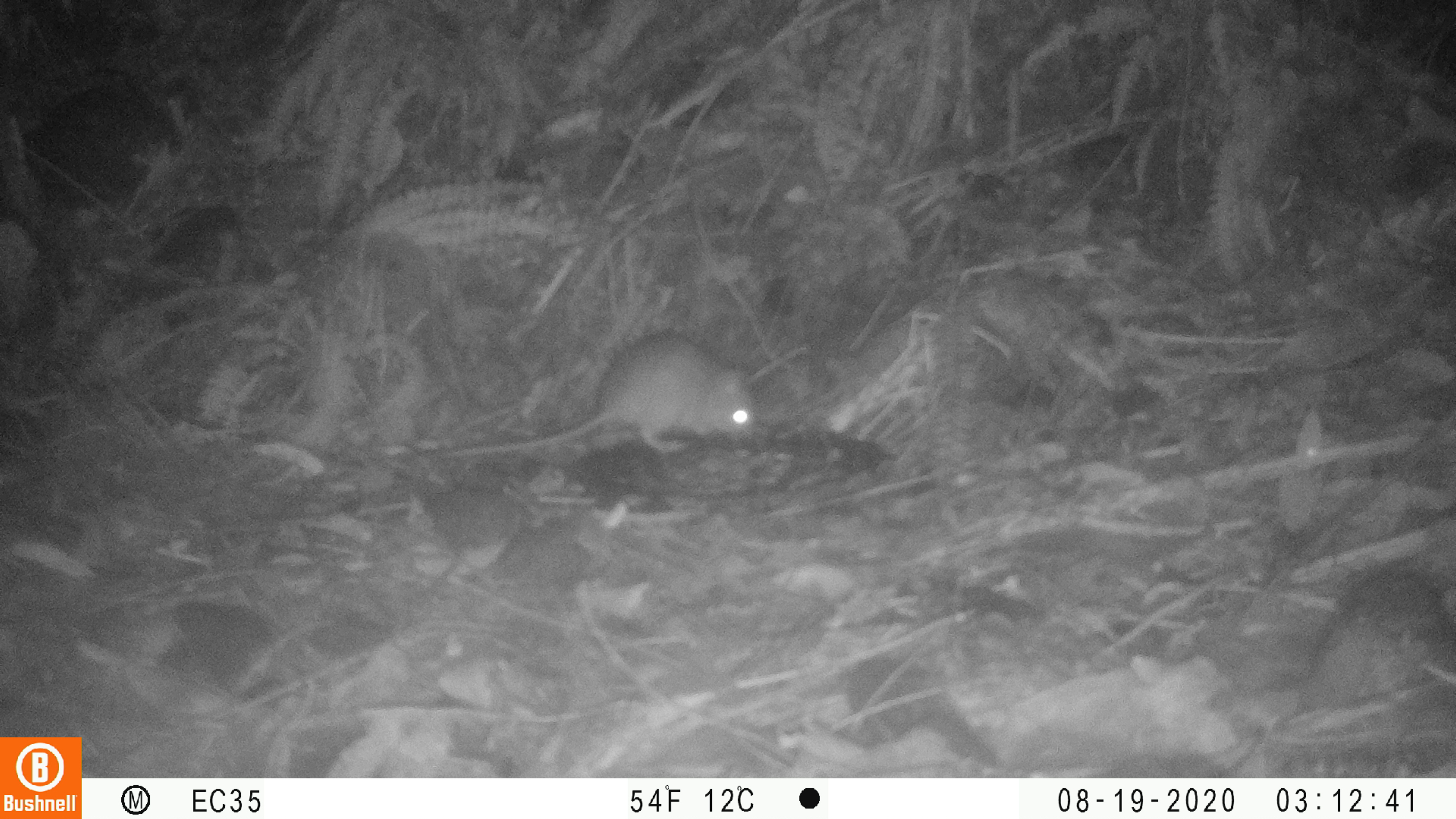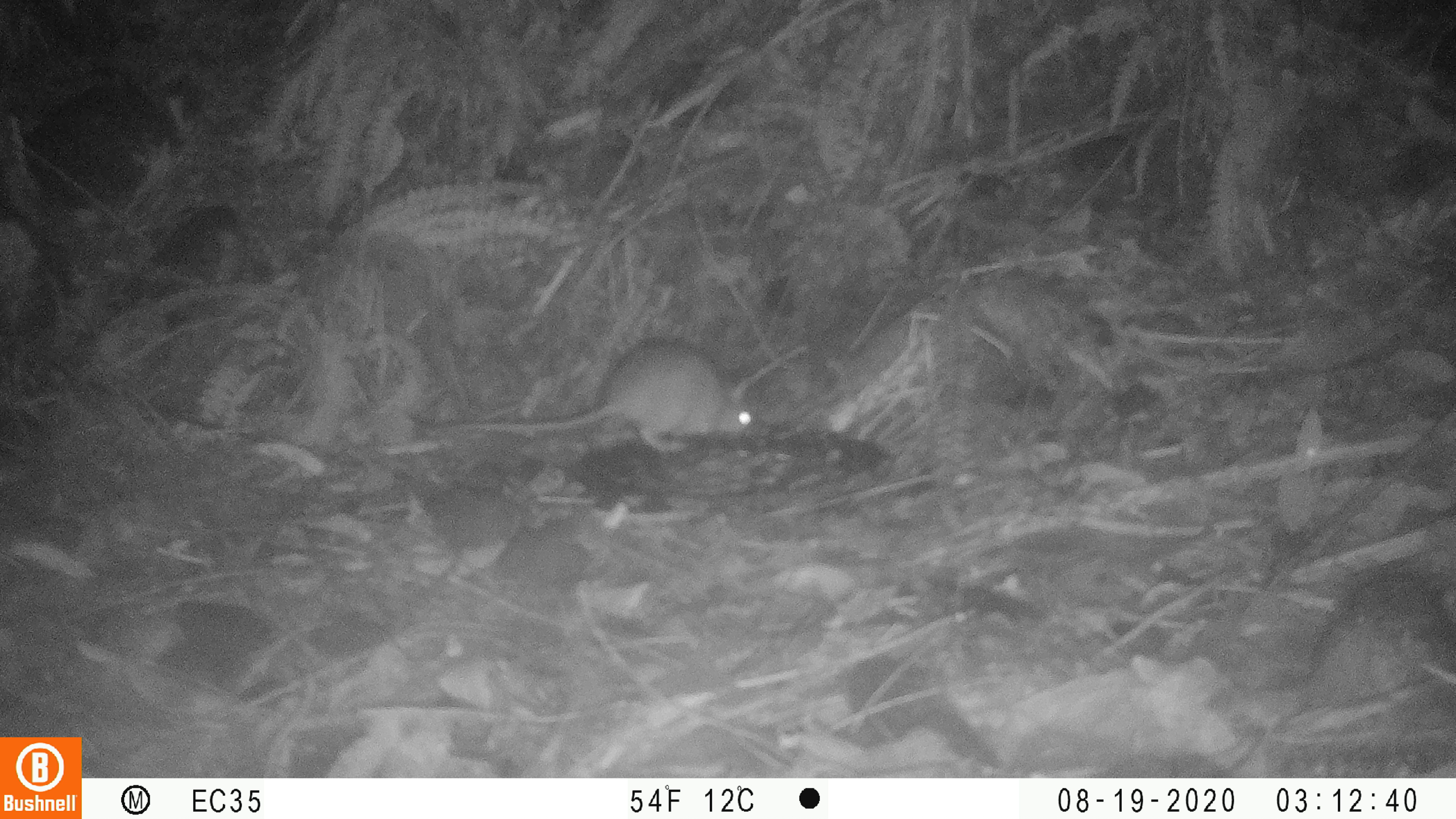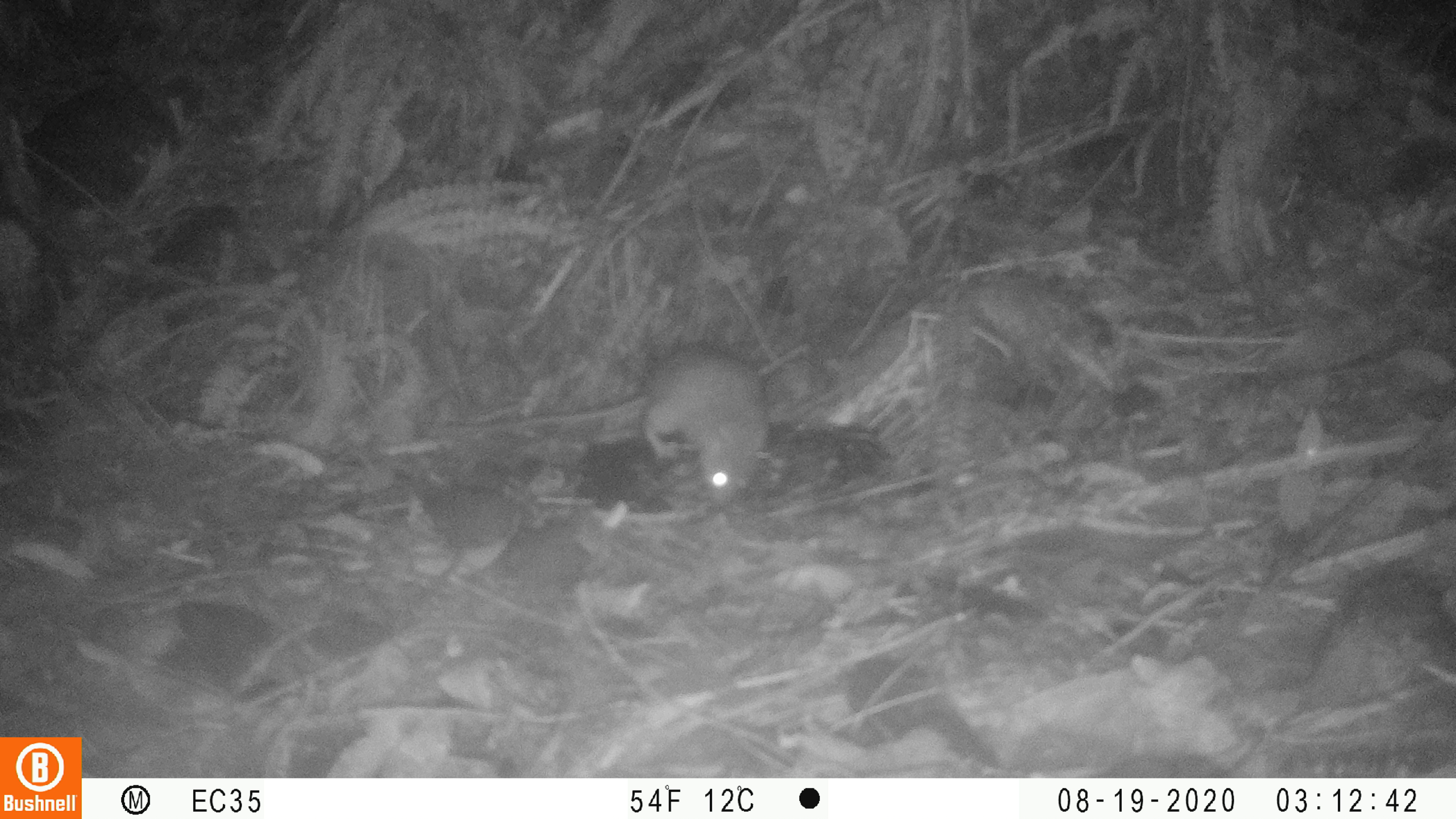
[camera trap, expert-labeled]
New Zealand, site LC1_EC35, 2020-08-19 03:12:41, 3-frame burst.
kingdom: Animalia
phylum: Chordata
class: Mammalia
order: Rodentia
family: Muridae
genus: Rattus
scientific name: Rattus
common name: rat